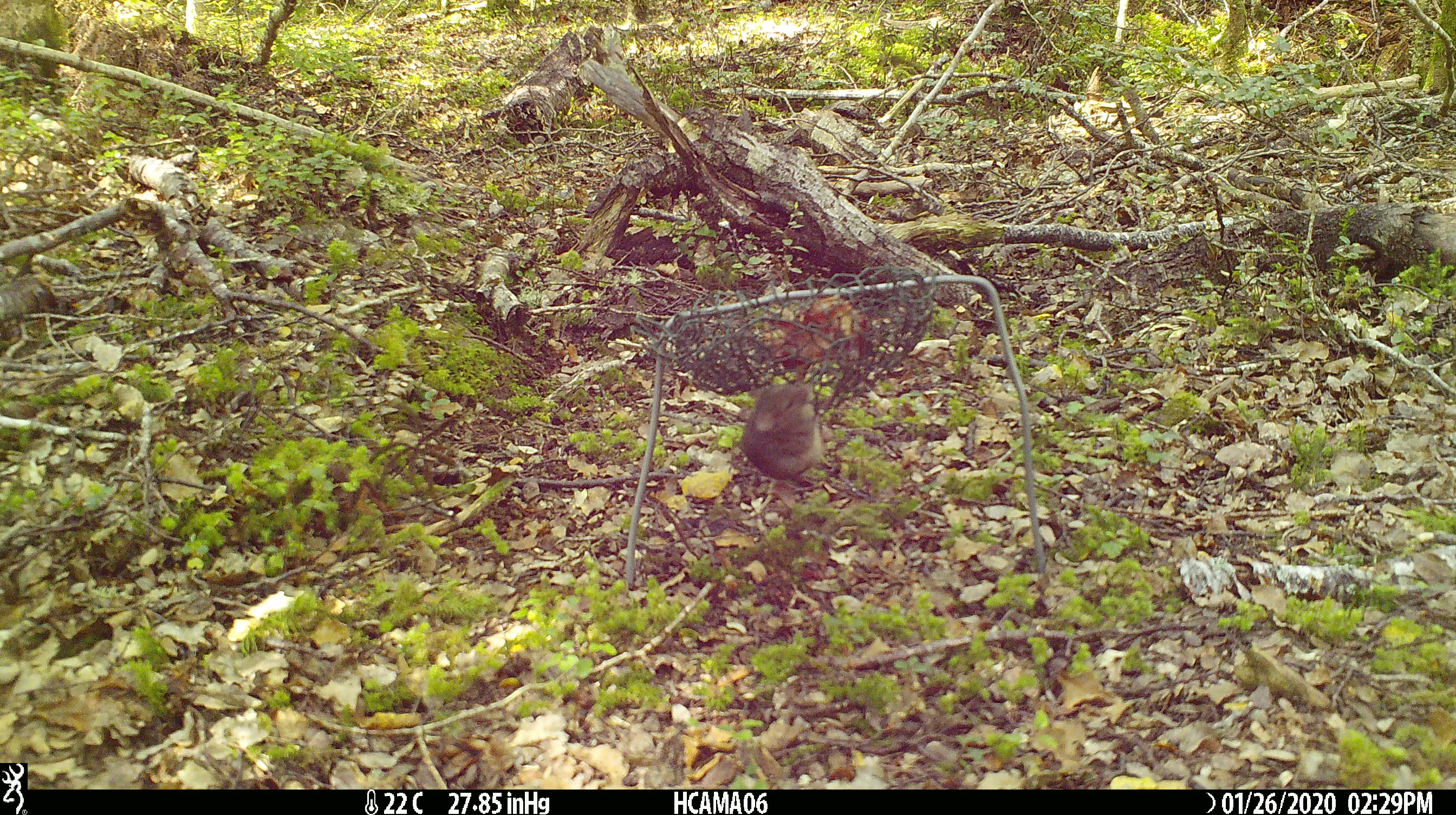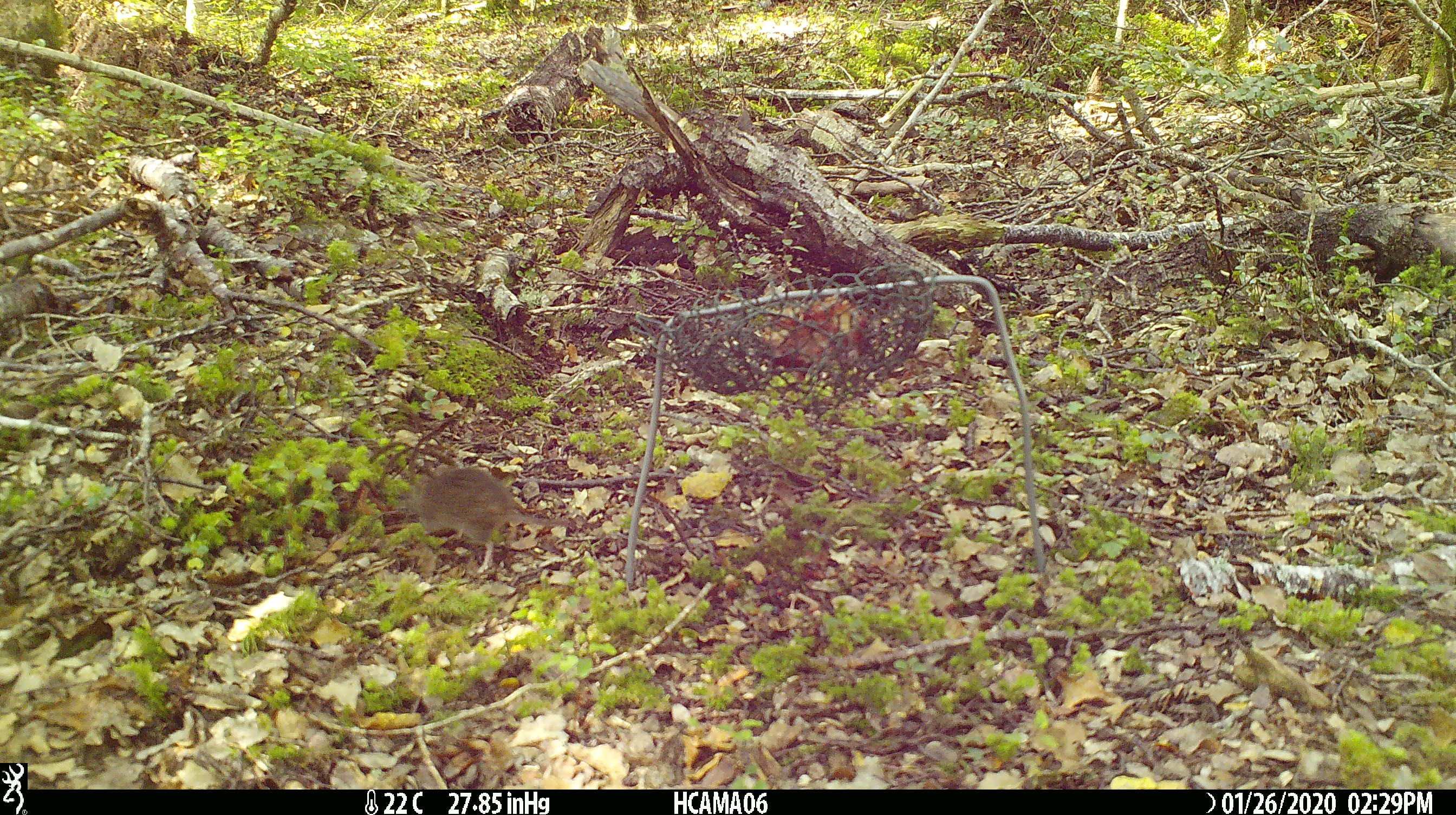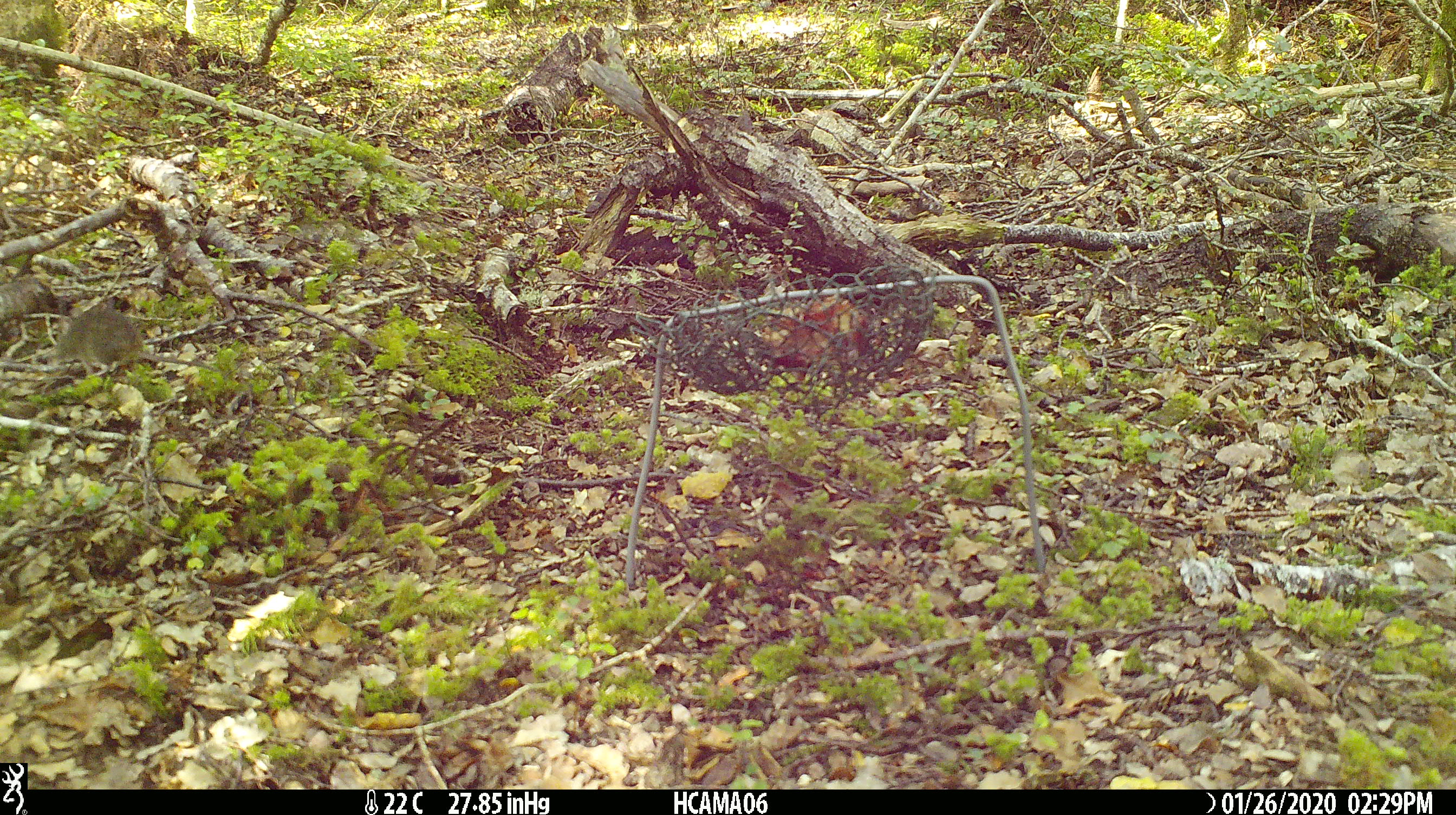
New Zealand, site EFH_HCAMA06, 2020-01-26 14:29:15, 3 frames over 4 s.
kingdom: Animalia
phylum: Chordata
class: Mammalia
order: Rodentia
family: Muridae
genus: Mus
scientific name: Mus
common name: mouse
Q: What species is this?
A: Mouse (Mus).